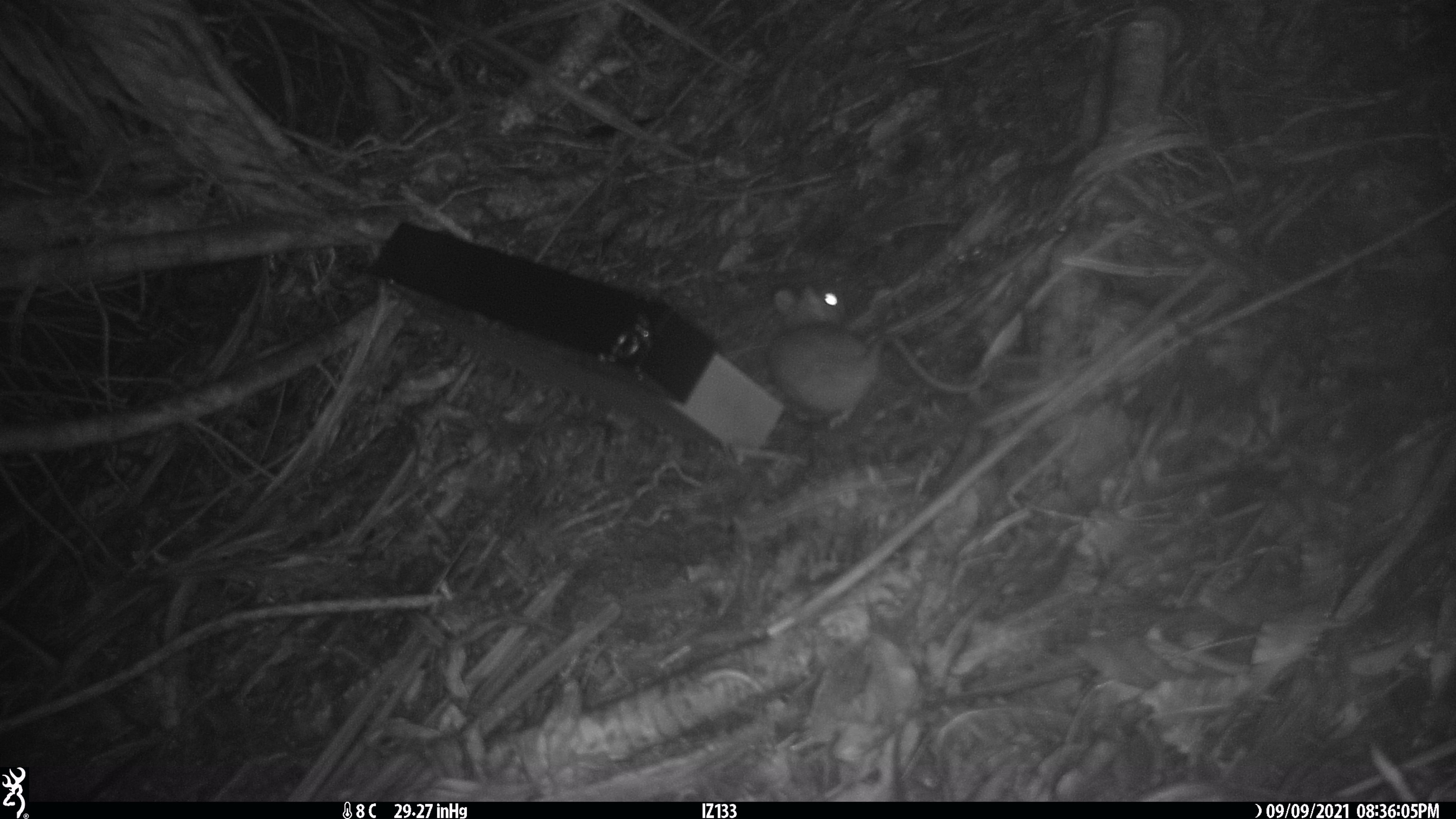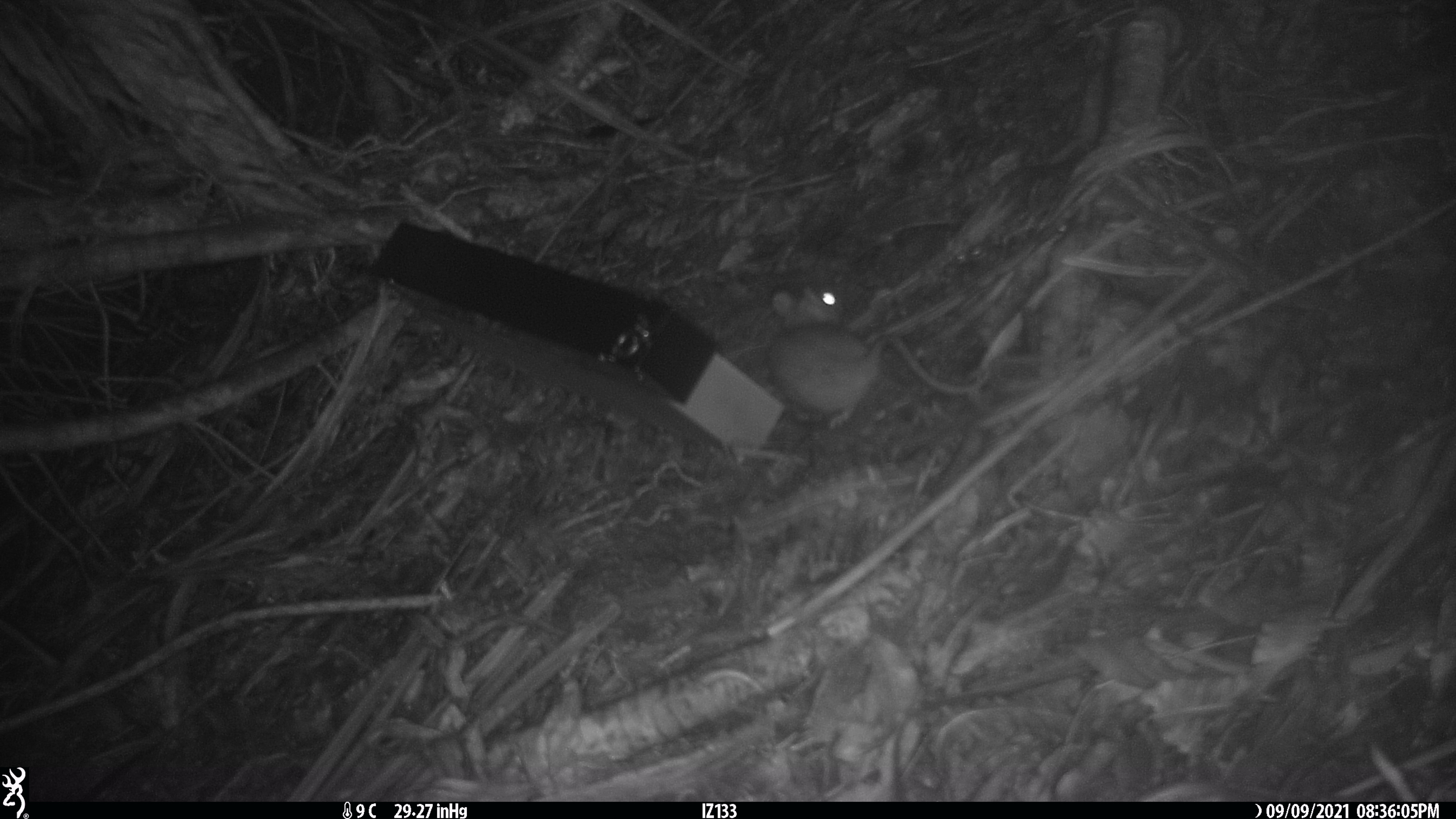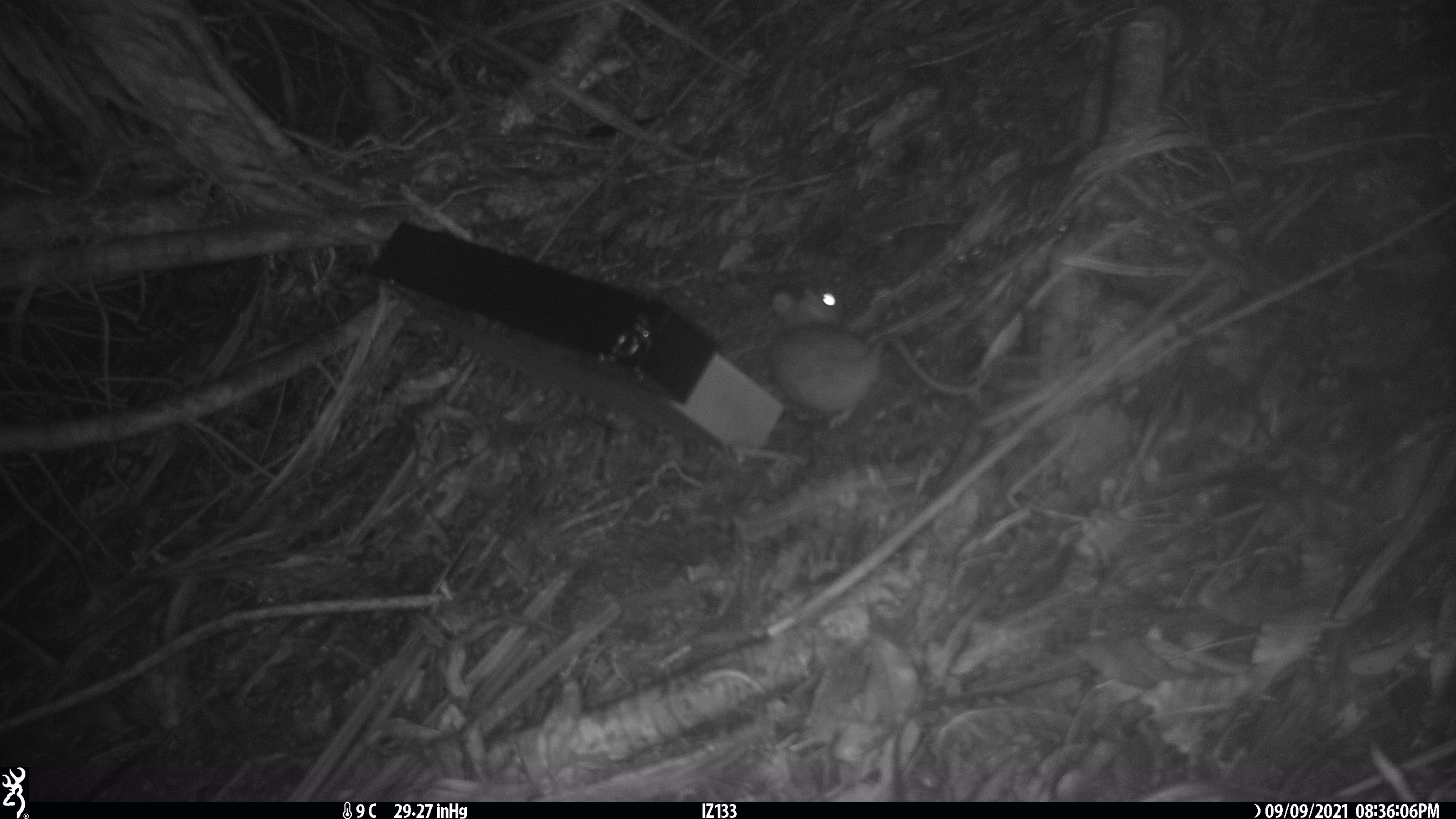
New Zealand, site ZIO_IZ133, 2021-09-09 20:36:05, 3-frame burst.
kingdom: Animalia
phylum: Chordata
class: Mammalia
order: Rodentia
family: Muridae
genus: Rattus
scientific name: Rattus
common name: rat